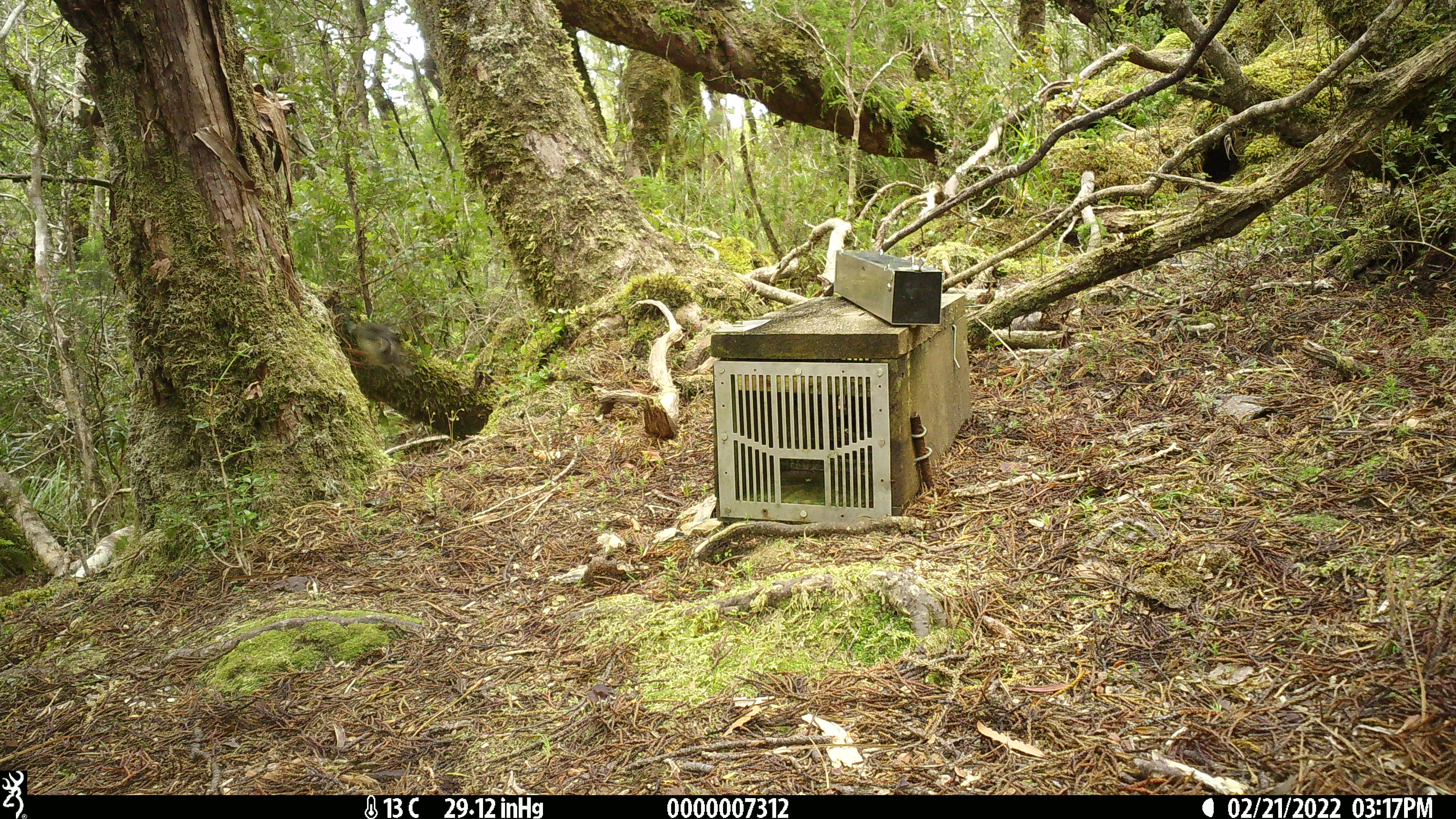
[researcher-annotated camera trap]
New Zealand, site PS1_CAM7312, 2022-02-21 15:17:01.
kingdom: Animalia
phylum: Chordata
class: Aves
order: Passeriformes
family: Petroicidae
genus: Petroica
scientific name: Petroica macrocephala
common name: tomtit